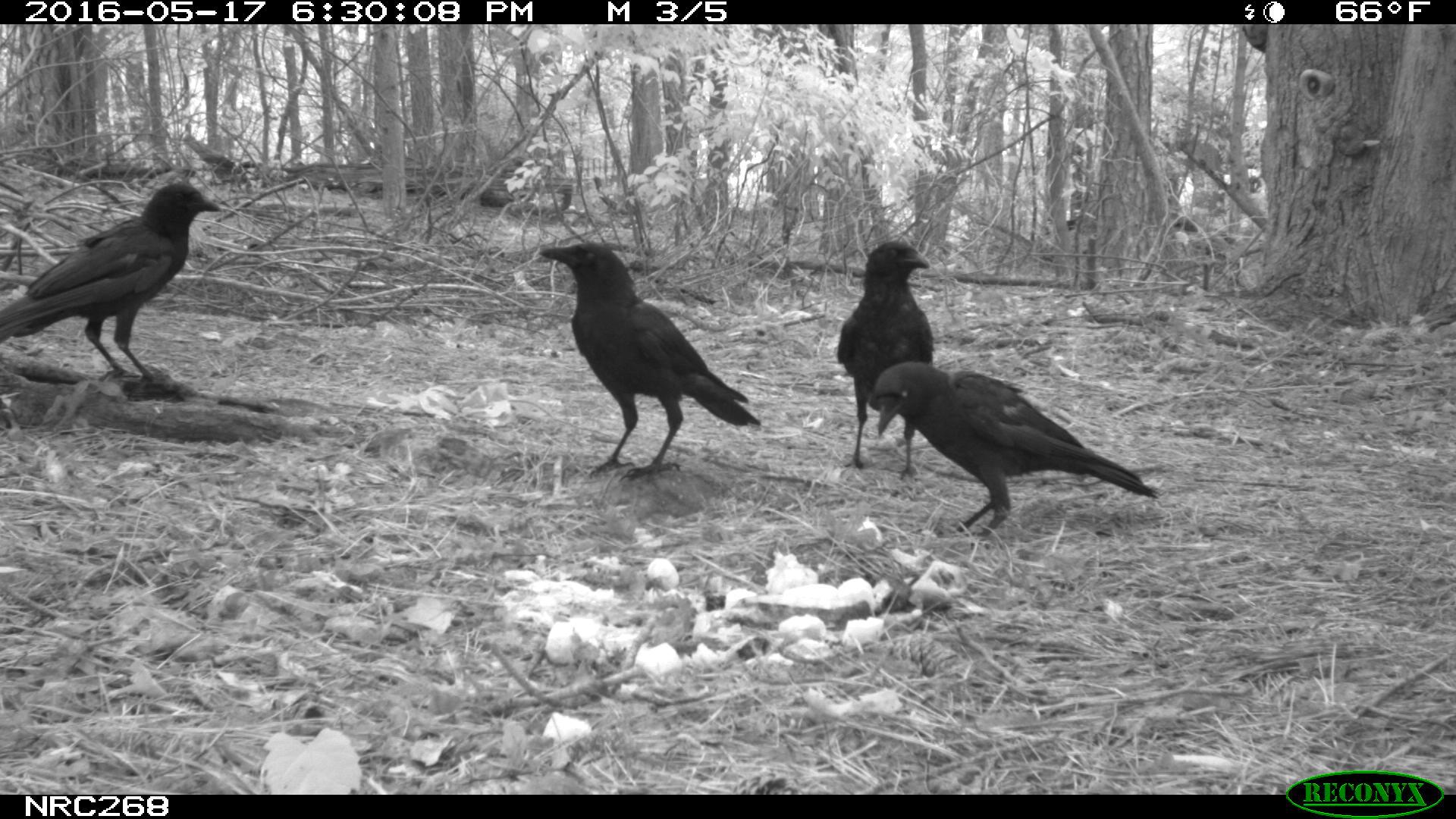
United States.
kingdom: Animalia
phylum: Chordata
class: Aves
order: Passeriformes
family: Corvidae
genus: Corvus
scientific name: Corvus brachyrhynchos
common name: american crow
American Crow (Corvus brachyrhynchos).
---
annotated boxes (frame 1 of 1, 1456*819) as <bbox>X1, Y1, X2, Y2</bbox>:
American Crow: <bbox>863, 338, 1163, 534</bbox>; <bbox>535, 224, 762, 479</bbox>; <bbox>0, 180, 230, 397</bbox>; <bbox>831, 231, 941, 475</bbox>